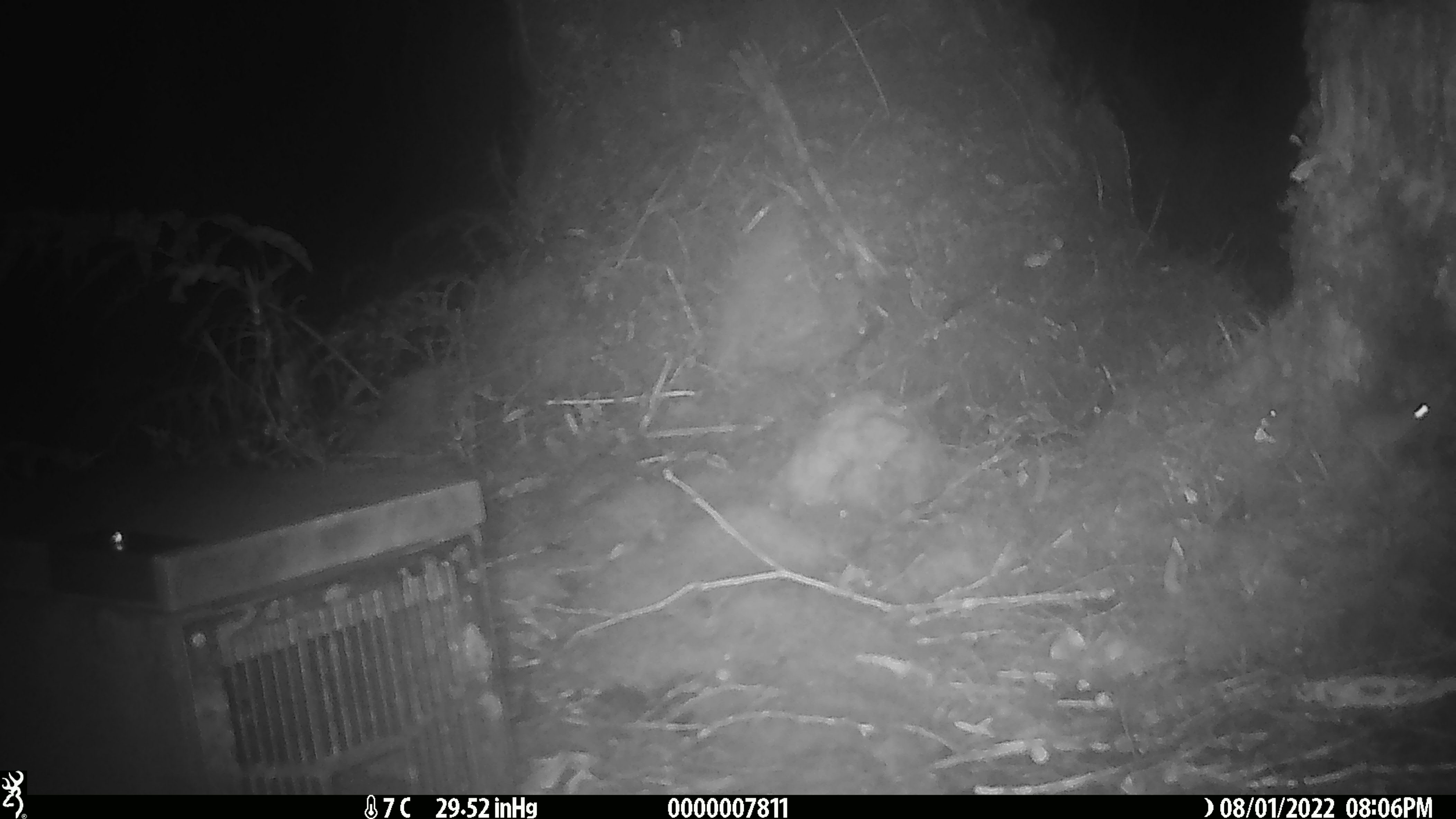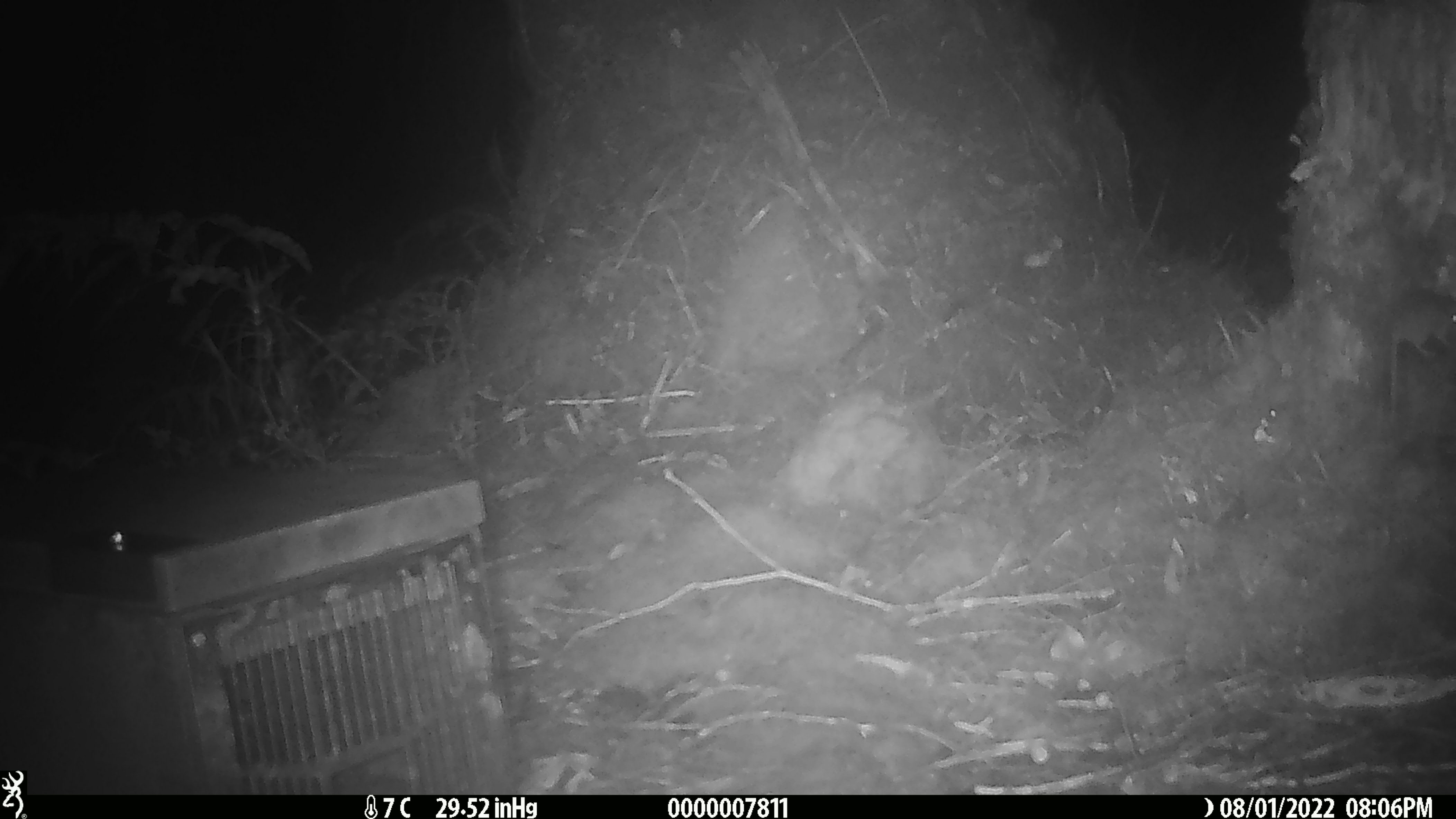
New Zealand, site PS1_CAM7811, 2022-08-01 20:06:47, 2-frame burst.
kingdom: Animalia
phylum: Chordata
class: Mammalia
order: Rodentia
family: Muridae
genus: Mus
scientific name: Mus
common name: mouse